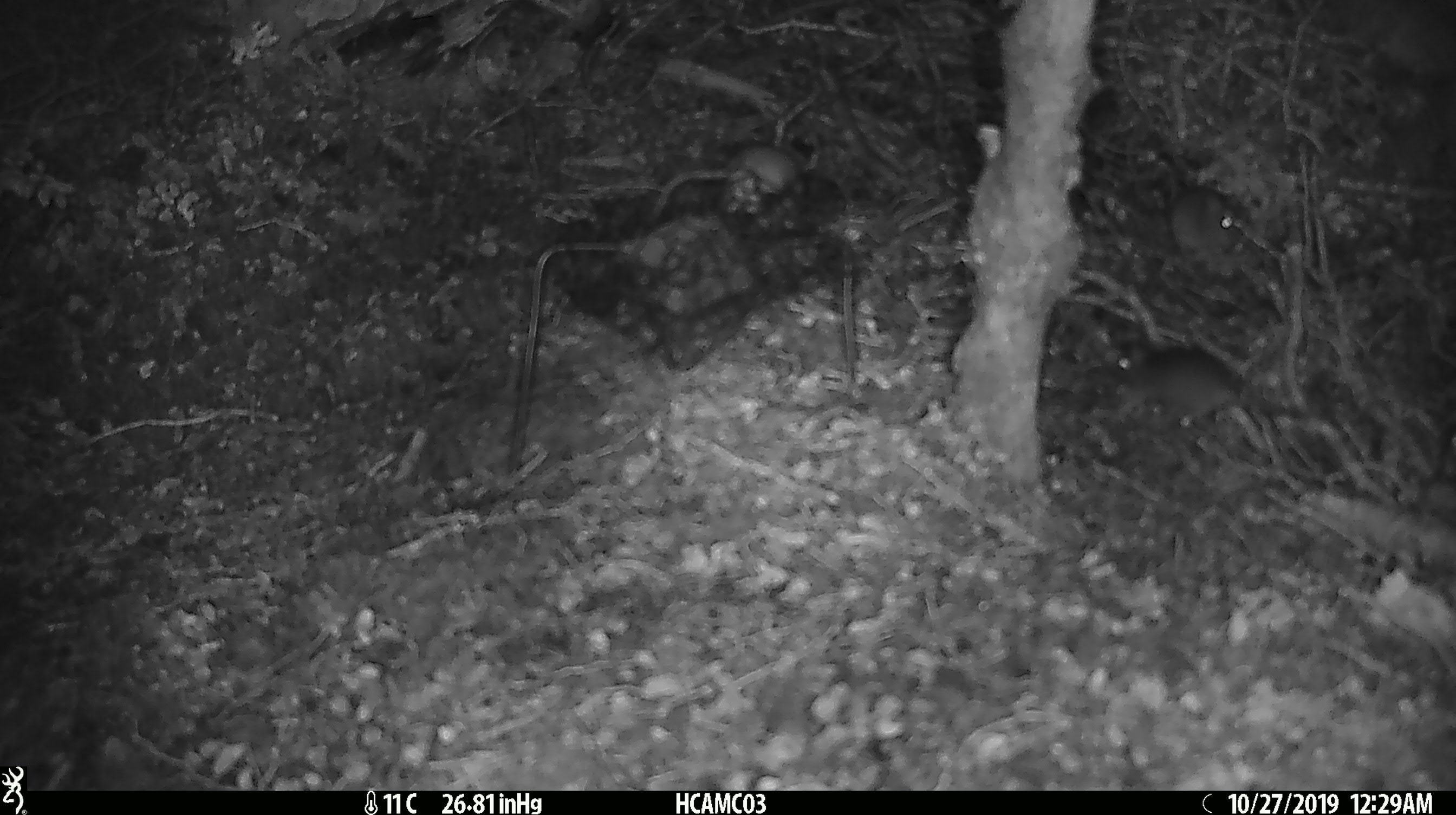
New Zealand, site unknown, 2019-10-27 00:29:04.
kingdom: Animalia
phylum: Chordata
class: Mammalia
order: Rodentia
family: Muridae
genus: Mus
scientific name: Mus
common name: mouse